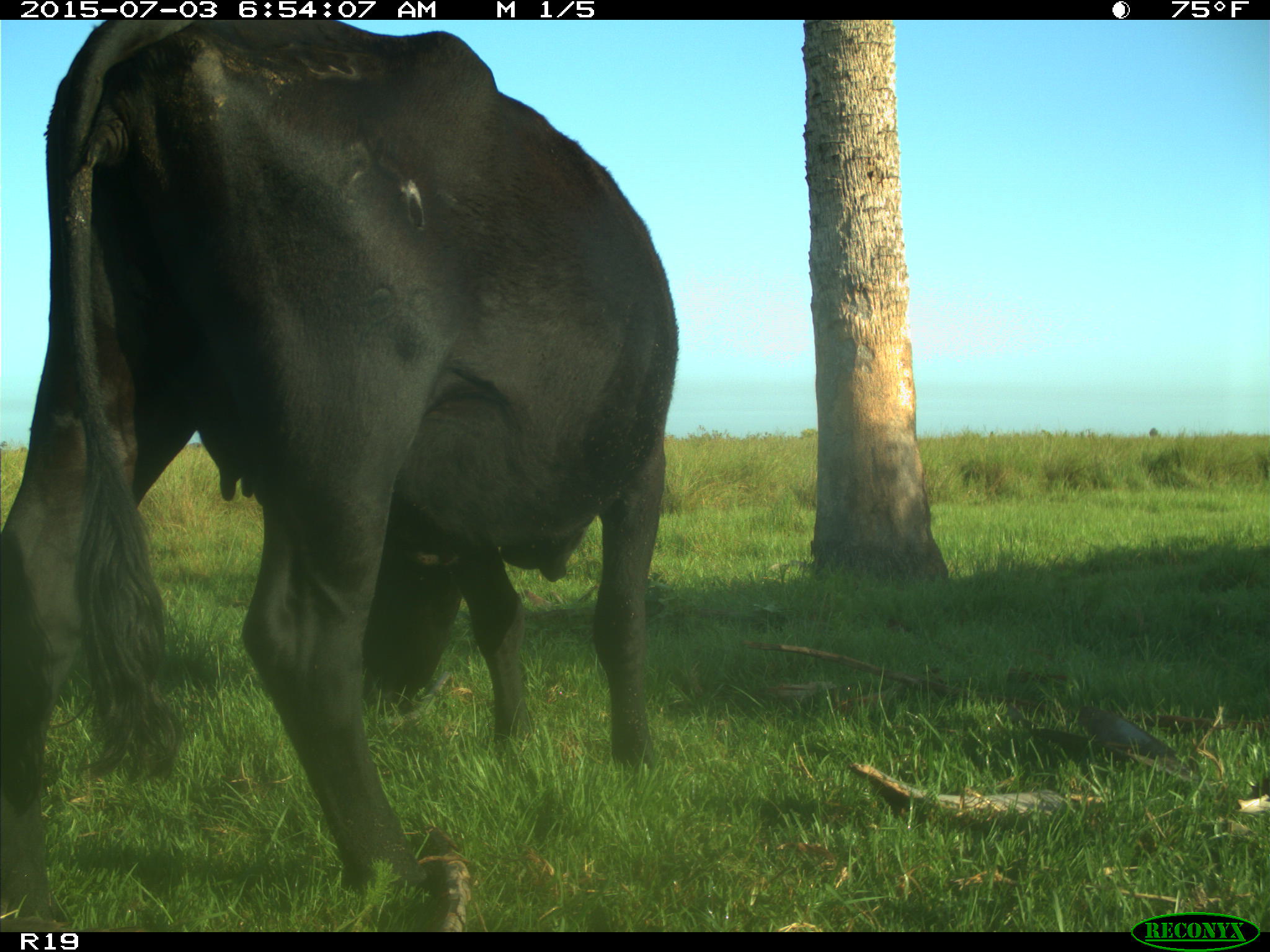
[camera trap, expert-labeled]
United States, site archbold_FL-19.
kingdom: Animalia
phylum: Chordata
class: Mammalia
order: Artiodactyla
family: Bovidae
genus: Bos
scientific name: Bos taurus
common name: domestic cow